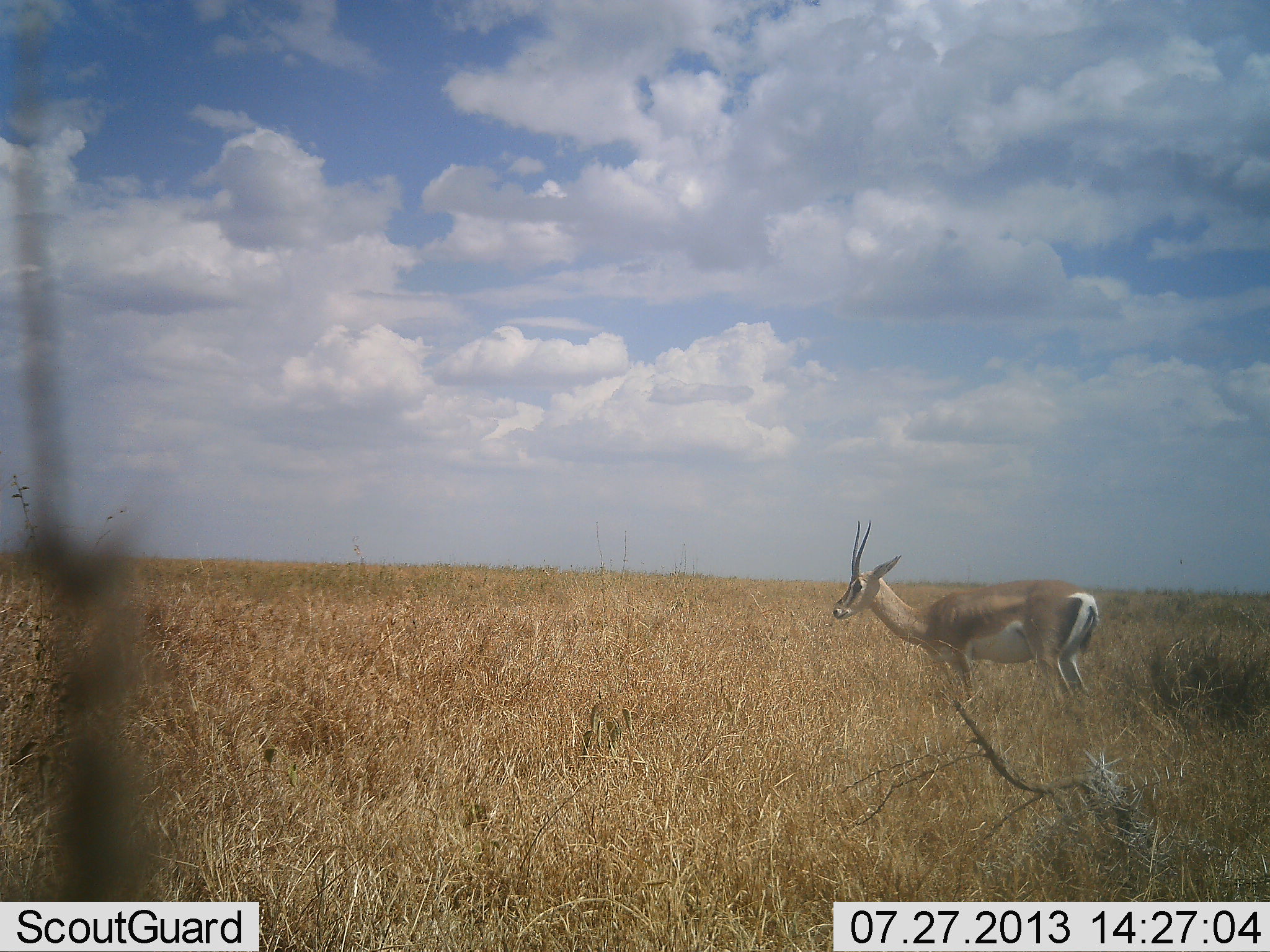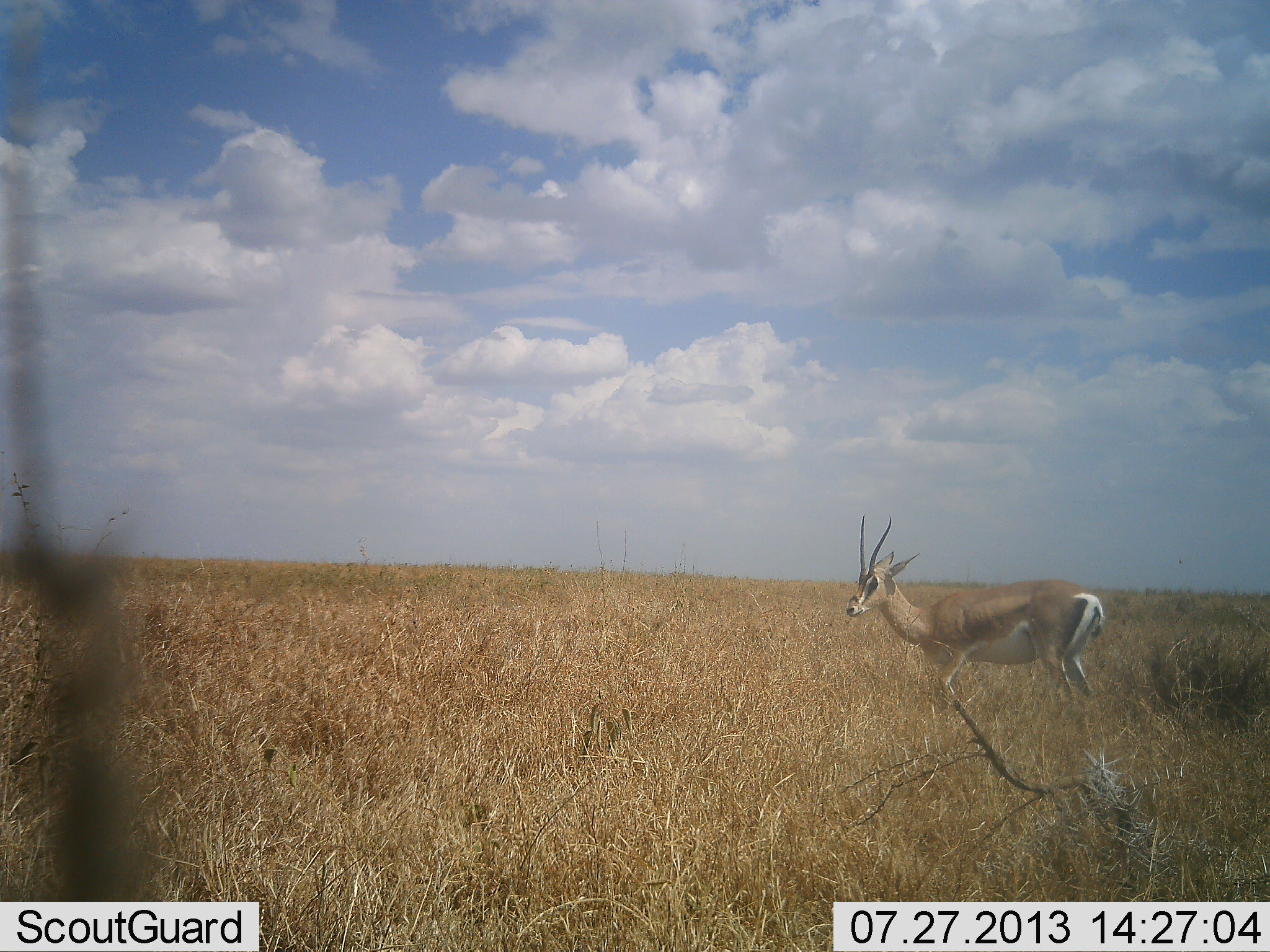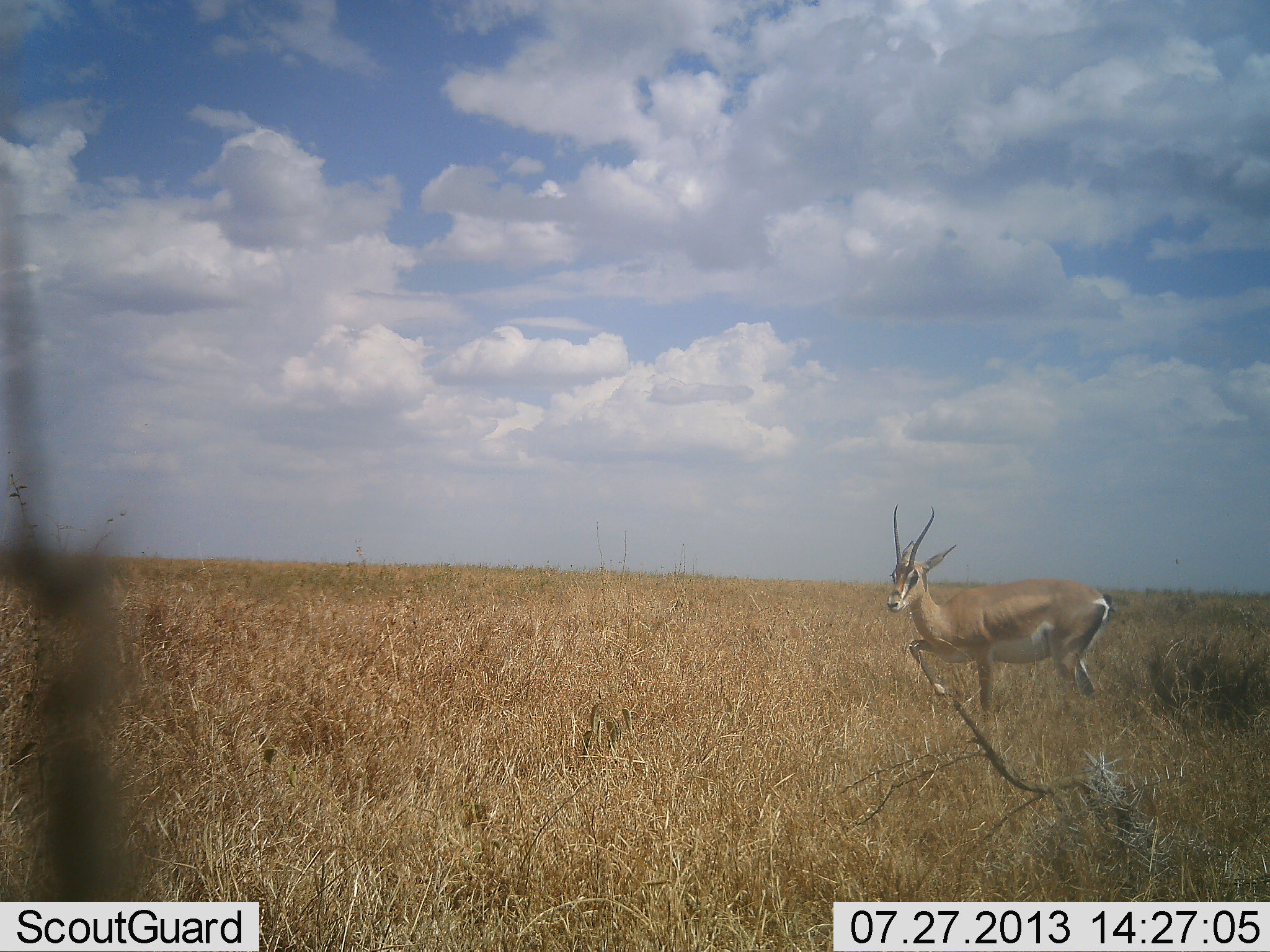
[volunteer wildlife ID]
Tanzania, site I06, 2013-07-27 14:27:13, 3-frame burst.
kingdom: Animalia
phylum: Chordata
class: Mammalia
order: Artiodactyla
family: Bovidae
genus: Nanger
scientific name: Nanger granti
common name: grant's gazelle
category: gazellegrants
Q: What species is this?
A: Gazellegrants (grant's gazelle) (Nanger granti).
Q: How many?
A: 1.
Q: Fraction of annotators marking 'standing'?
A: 70%.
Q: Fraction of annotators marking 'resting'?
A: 0%.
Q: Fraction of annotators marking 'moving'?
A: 30%.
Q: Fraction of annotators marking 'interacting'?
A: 0%.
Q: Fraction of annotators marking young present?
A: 0%.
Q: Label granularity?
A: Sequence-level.